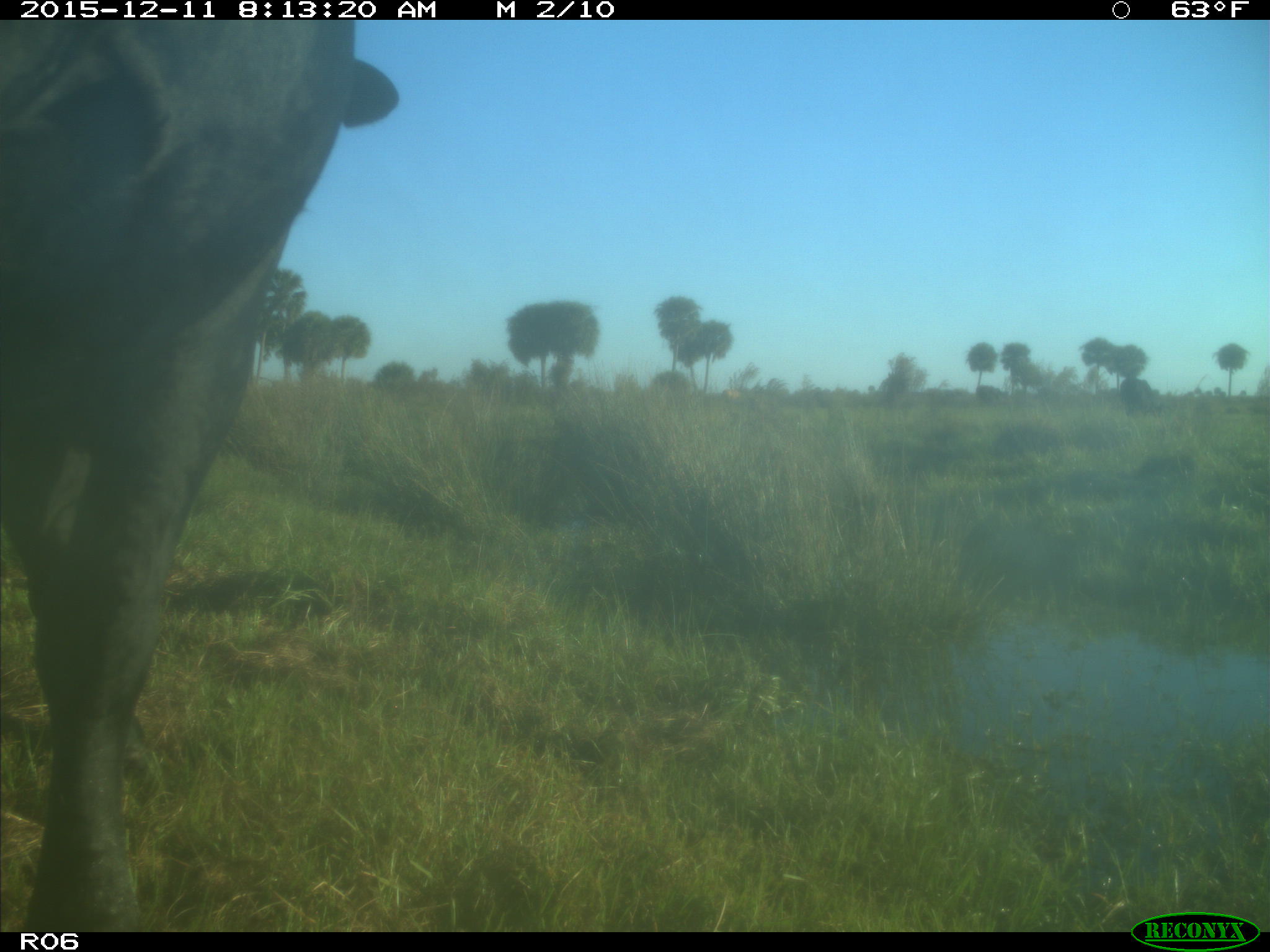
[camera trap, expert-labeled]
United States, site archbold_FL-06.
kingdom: Animalia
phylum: Chordata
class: Mammalia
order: Artiodactyla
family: Bovidae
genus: Bos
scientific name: Bos taurus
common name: domestic cow